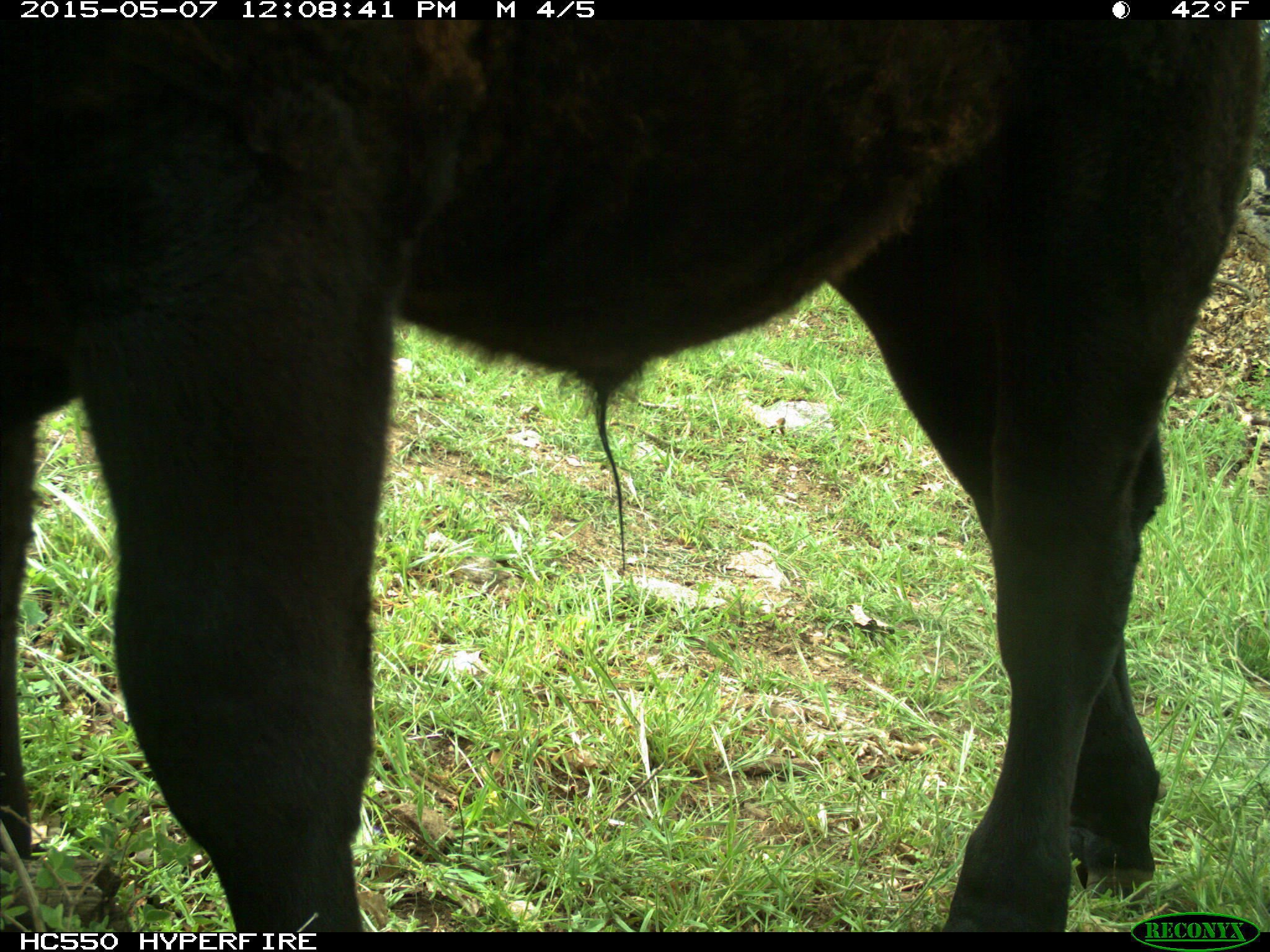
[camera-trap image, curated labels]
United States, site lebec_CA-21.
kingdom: Animalia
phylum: Chordata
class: Mammalia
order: Artiodactyla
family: Bovidae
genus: Bos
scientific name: Bos taurus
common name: domestic cow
Bos taurus (domestic cow).